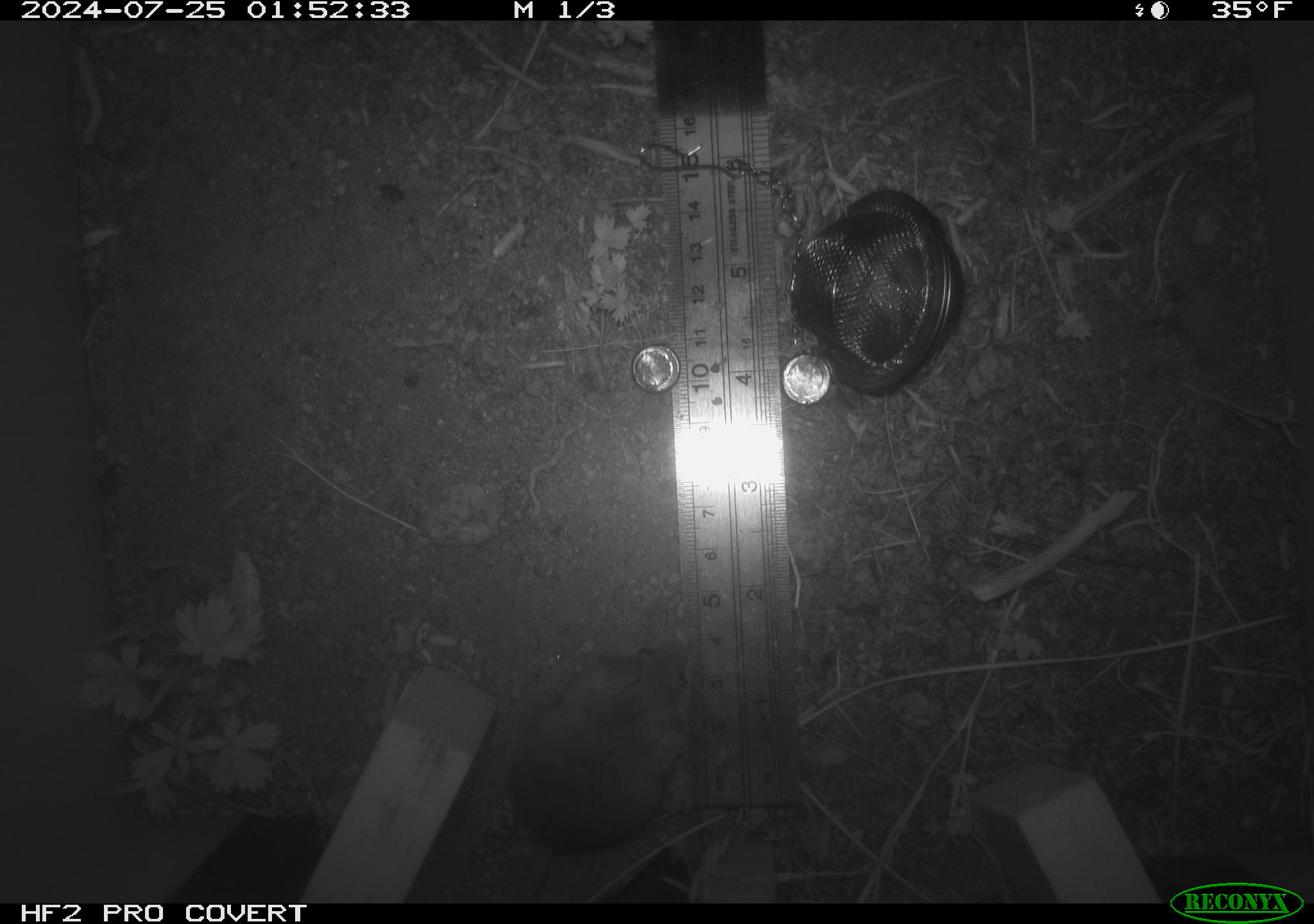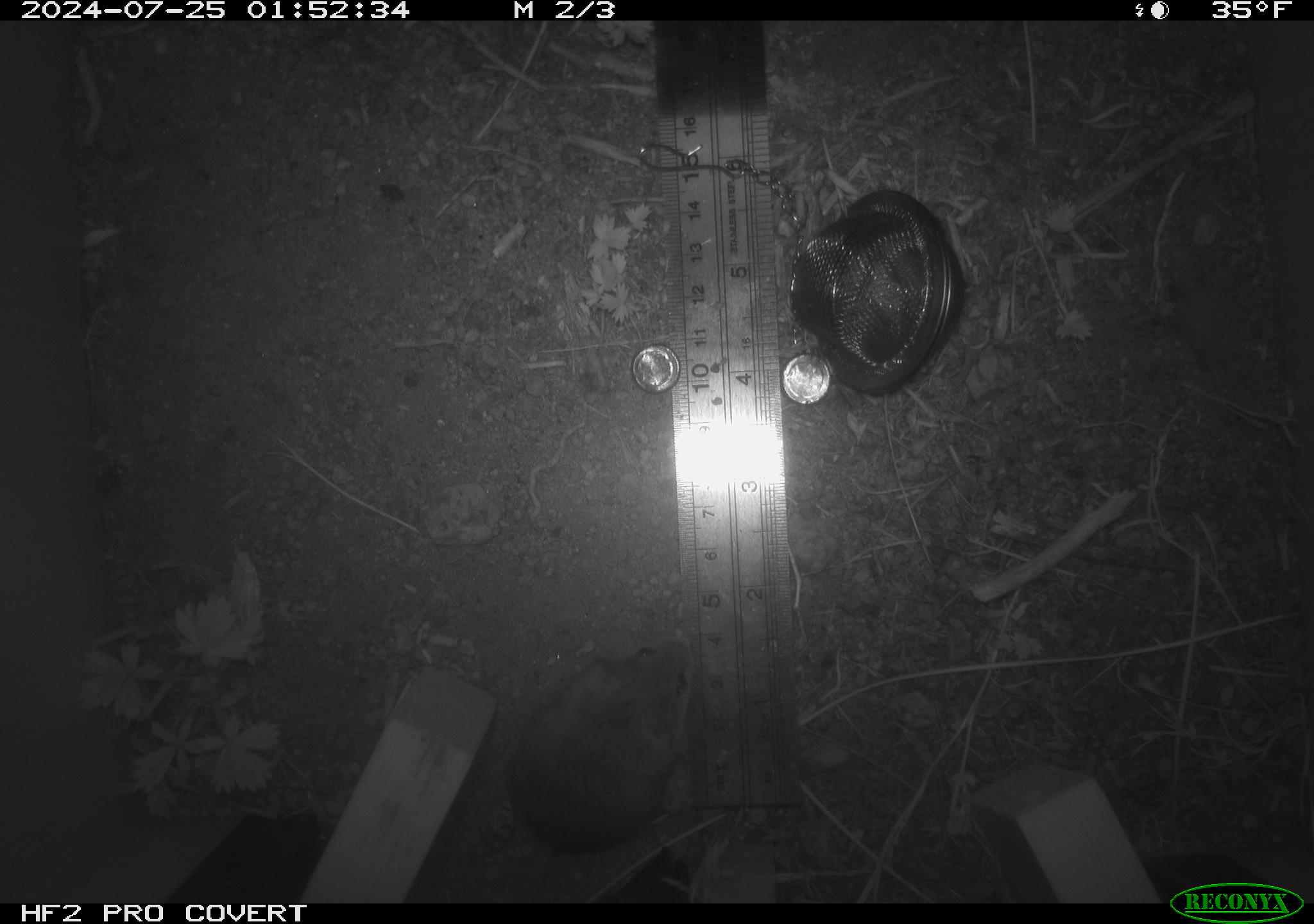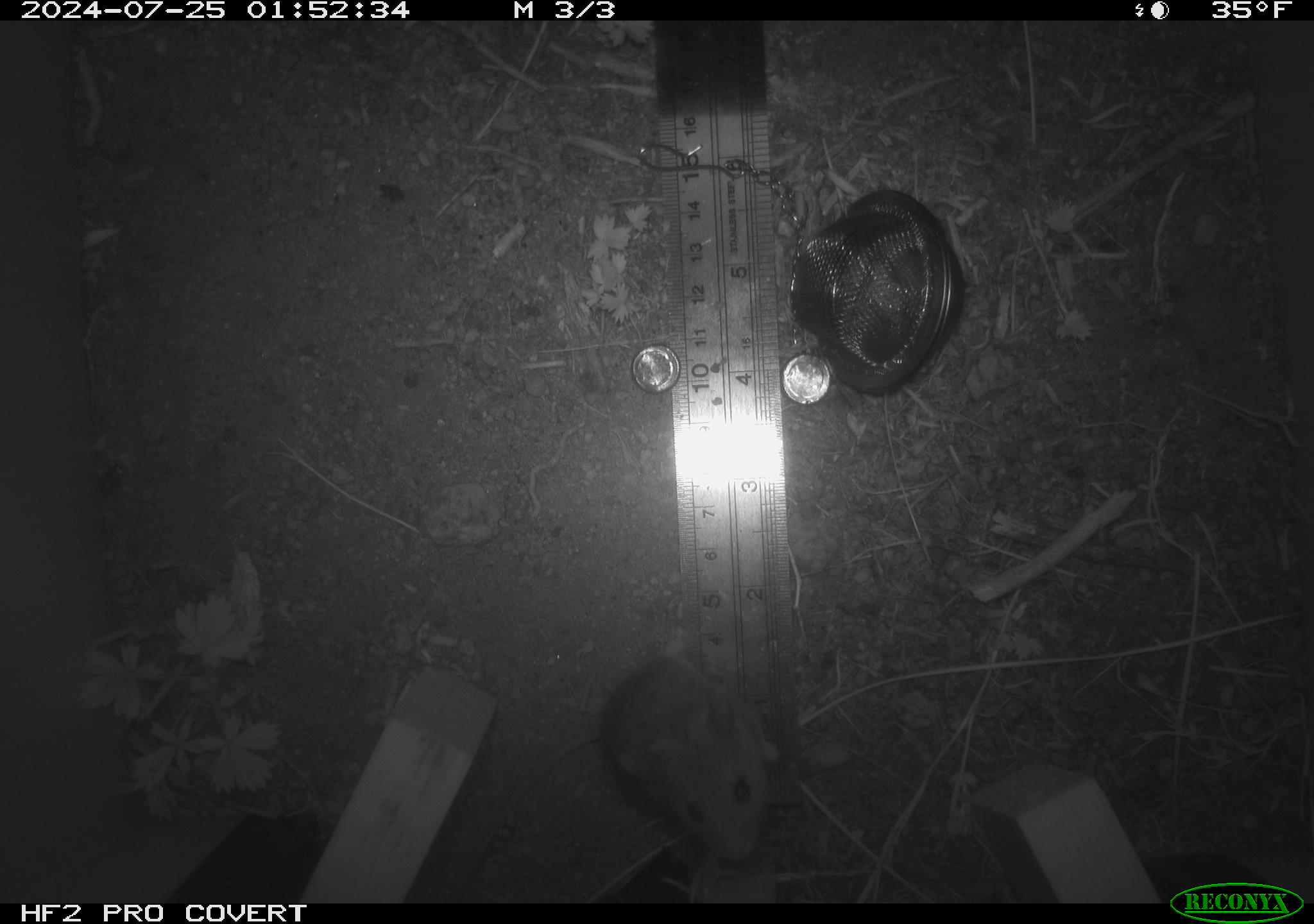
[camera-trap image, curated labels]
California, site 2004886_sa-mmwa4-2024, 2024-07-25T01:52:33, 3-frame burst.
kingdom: Animalia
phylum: Chordata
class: Mammalia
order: Rodentia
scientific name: Rodentia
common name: mouse species